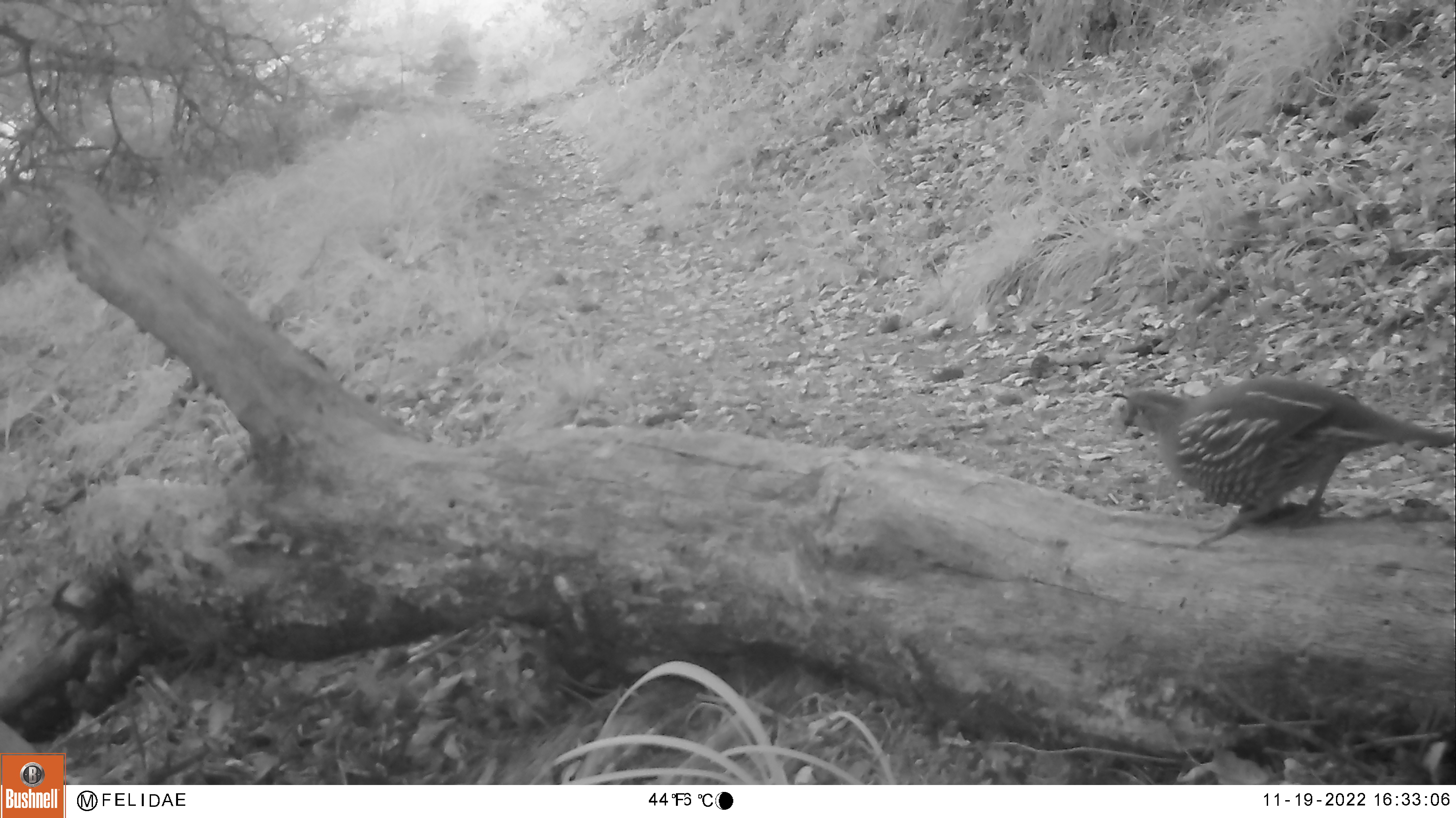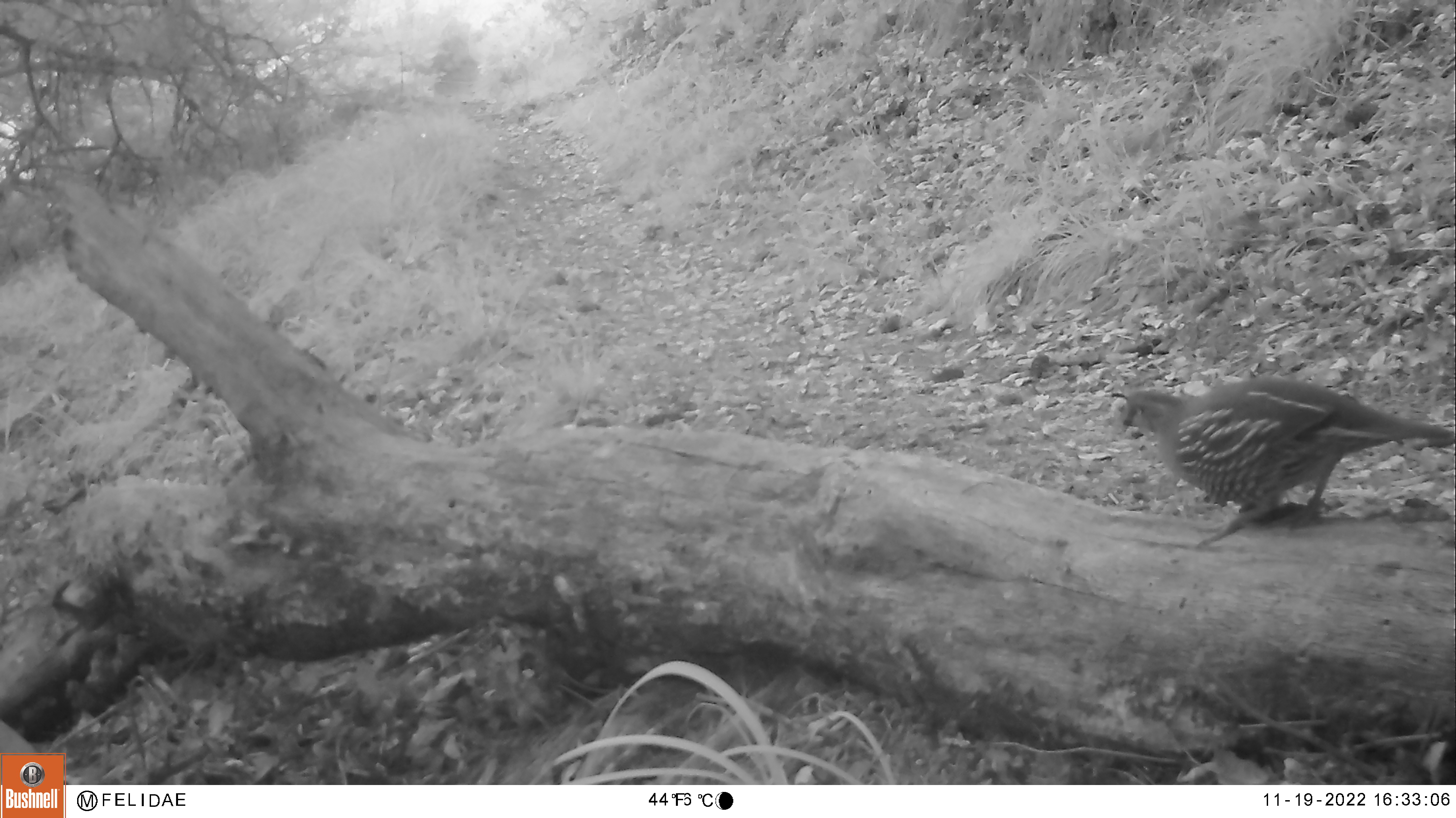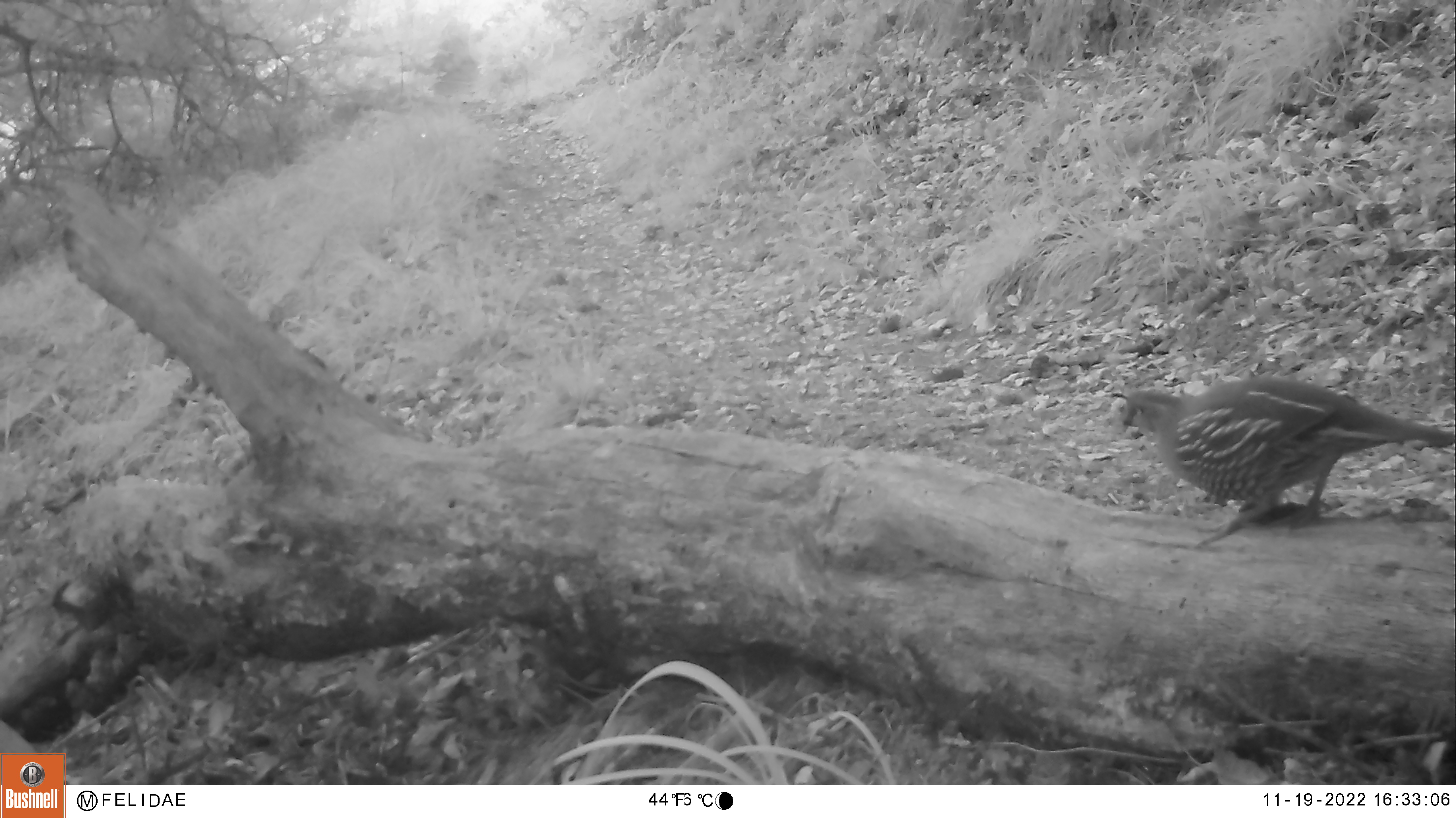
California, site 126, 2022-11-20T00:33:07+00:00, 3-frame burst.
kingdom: Animalia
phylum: Chordata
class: Aves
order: Galliformes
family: Odontophoridae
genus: Callipepla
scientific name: Callipepla californica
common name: california quail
California quail (Callipepla californica).